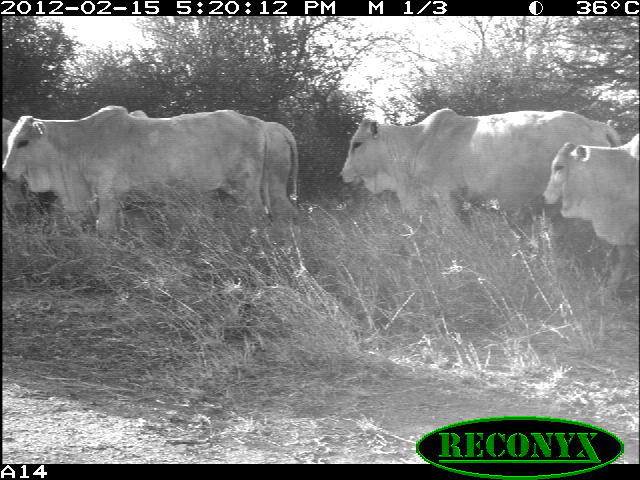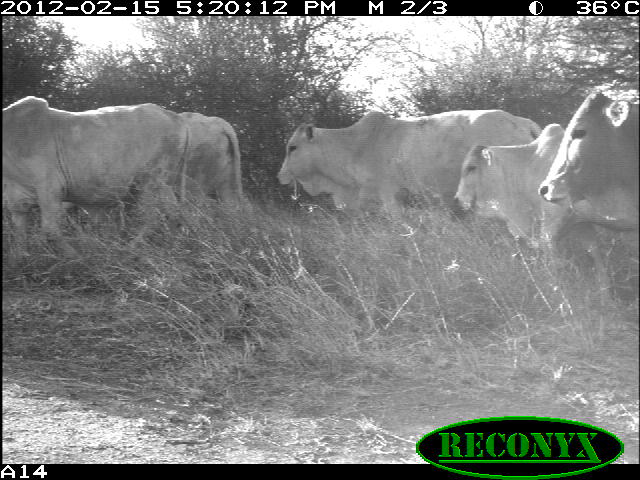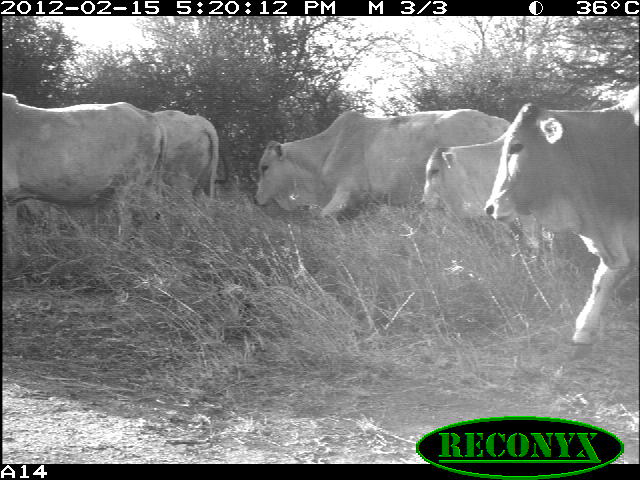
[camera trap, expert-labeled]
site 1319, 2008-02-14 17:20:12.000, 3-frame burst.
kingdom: Animalia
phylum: Chordata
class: Mammalia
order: Artiodactyla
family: Bovidae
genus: Bos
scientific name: Bos taurus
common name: domestic cattle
Bos taurus (domestic cattle), count 4.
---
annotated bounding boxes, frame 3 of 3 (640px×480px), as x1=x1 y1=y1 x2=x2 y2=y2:
bos taurus: x1=484 y1=85 x2=639 y2=360; x1=253 y1=108 x2=510 y2=221; x1=0 y1=93 x2=166 y2=237; x1=420 y1=130 x2=505 y2=208; x1=150 y1=110 x2=219 y2=201